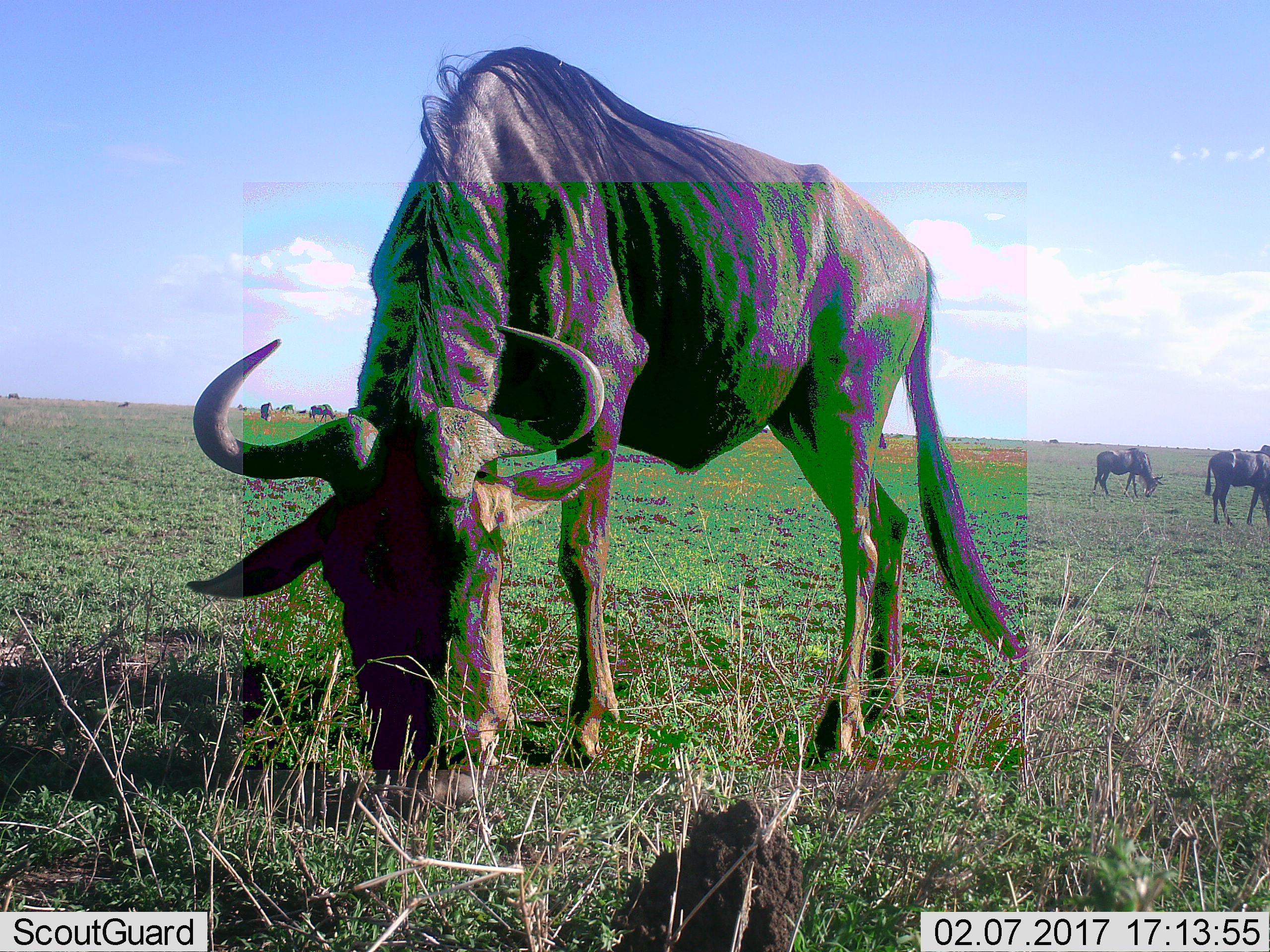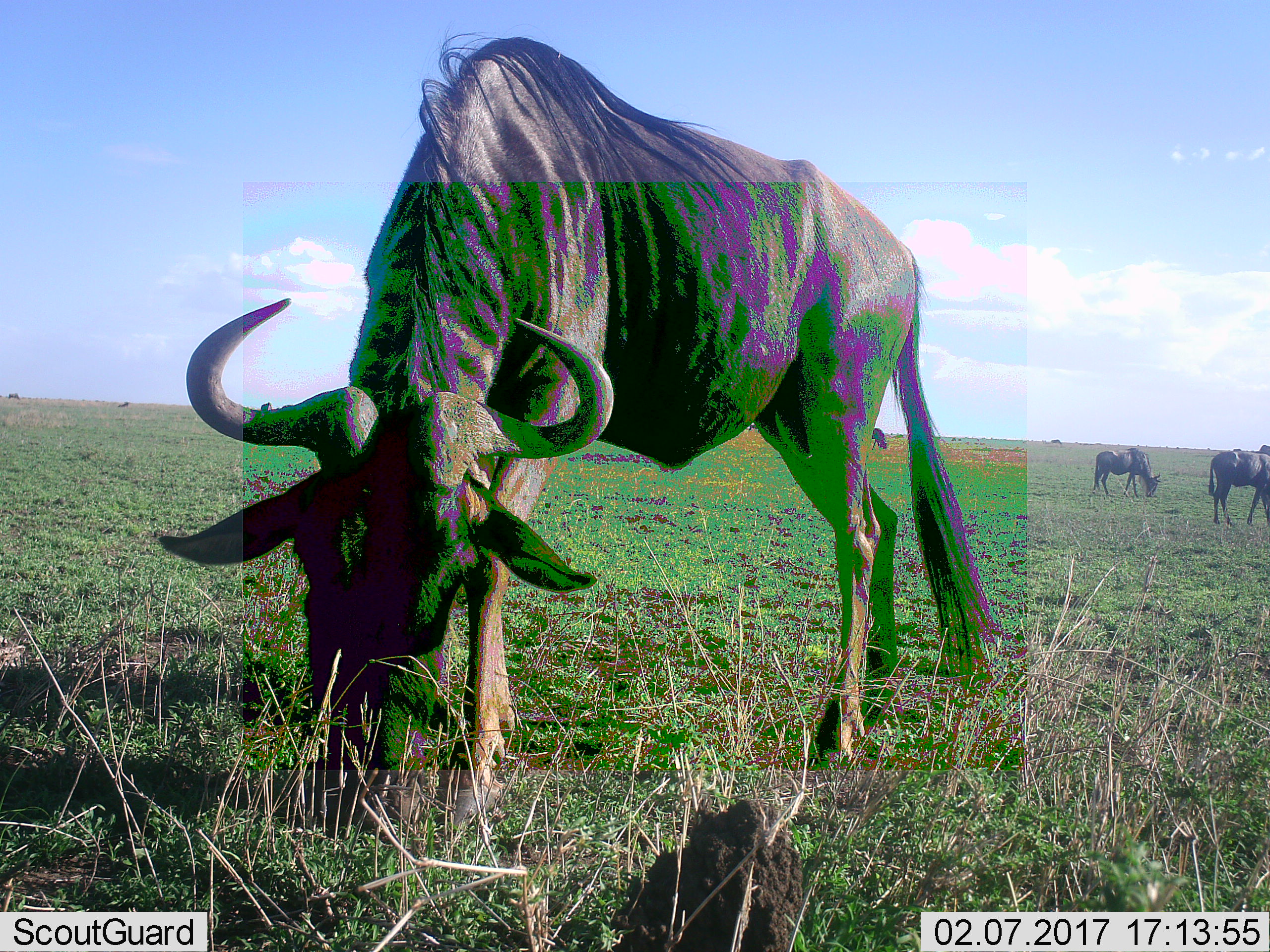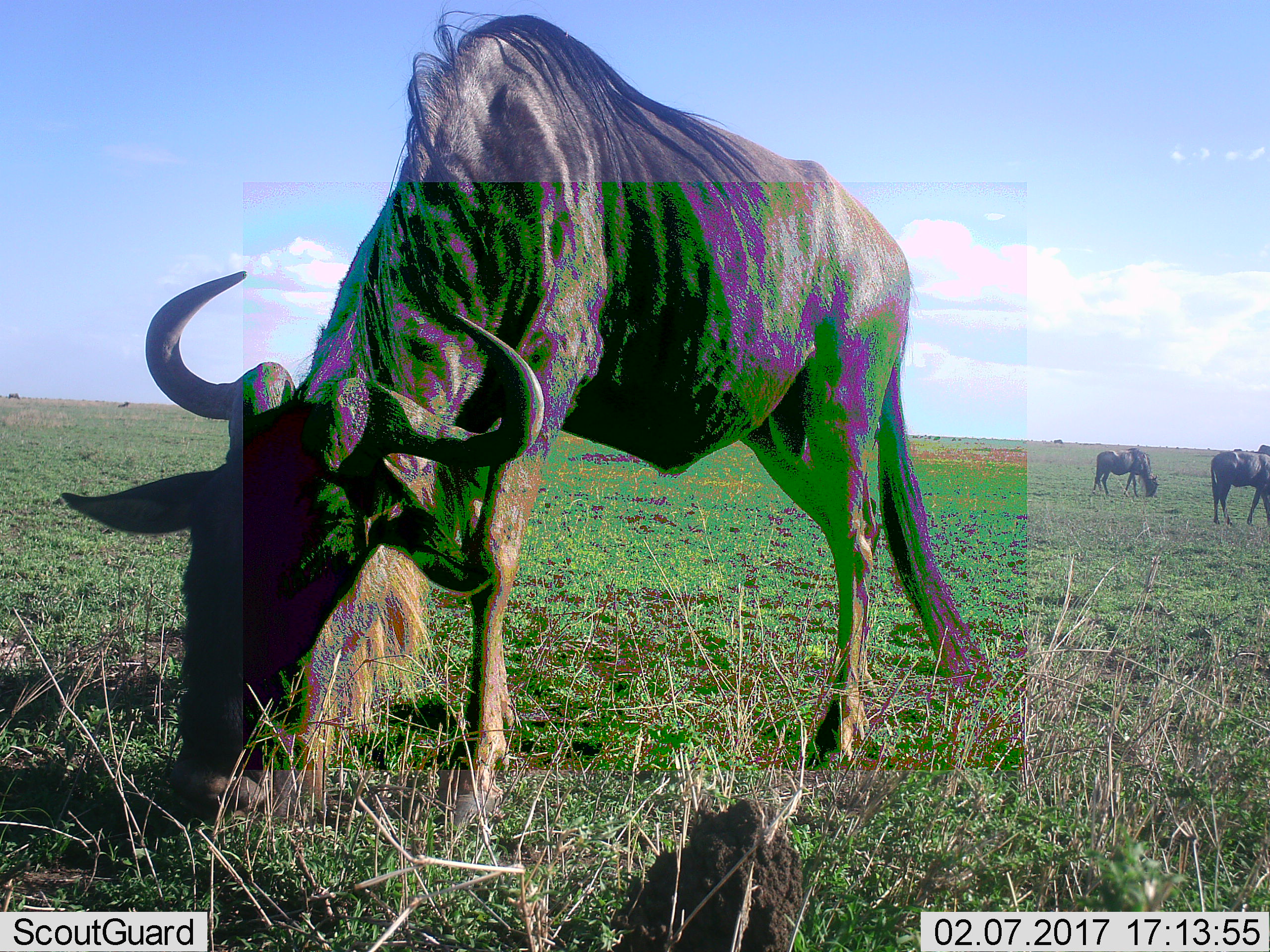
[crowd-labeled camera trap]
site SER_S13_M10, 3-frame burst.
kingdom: Animalia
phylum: Chordata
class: Mammalia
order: Artiodactyla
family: Bovidae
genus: Connochaetes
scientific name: Connochaetes taurinus taurinus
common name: blue wildebeest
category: wildebeestblue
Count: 10.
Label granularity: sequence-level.